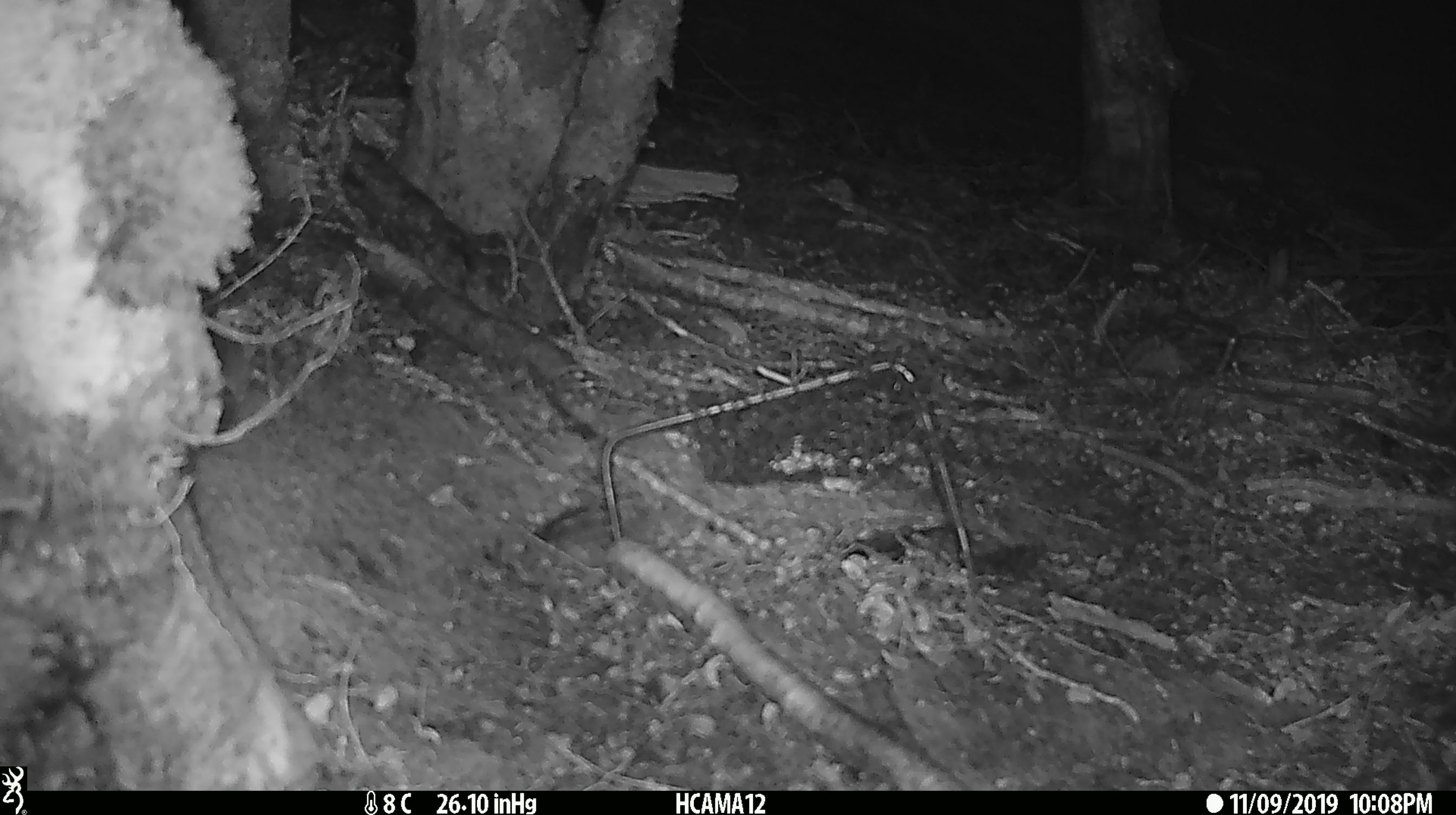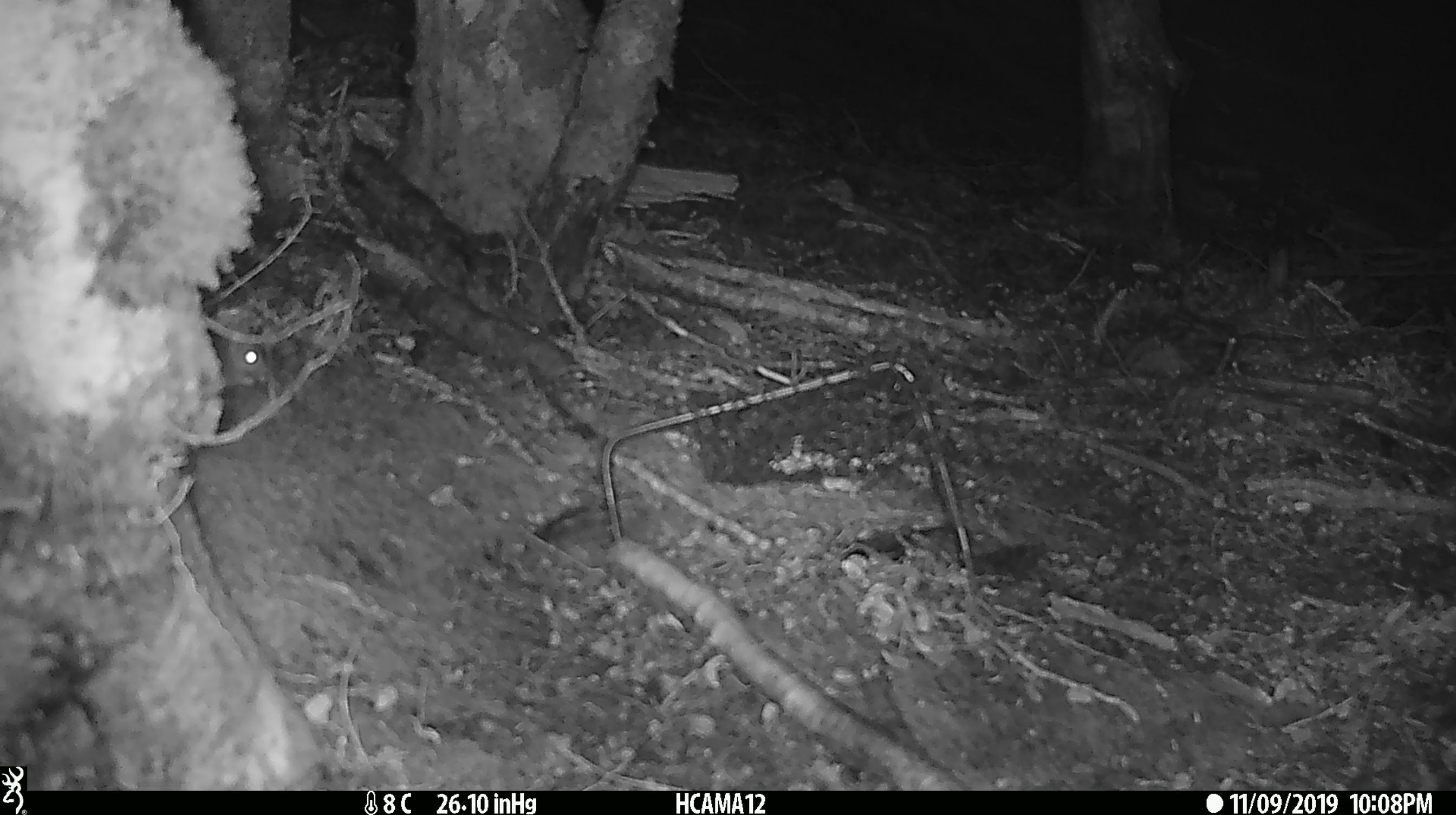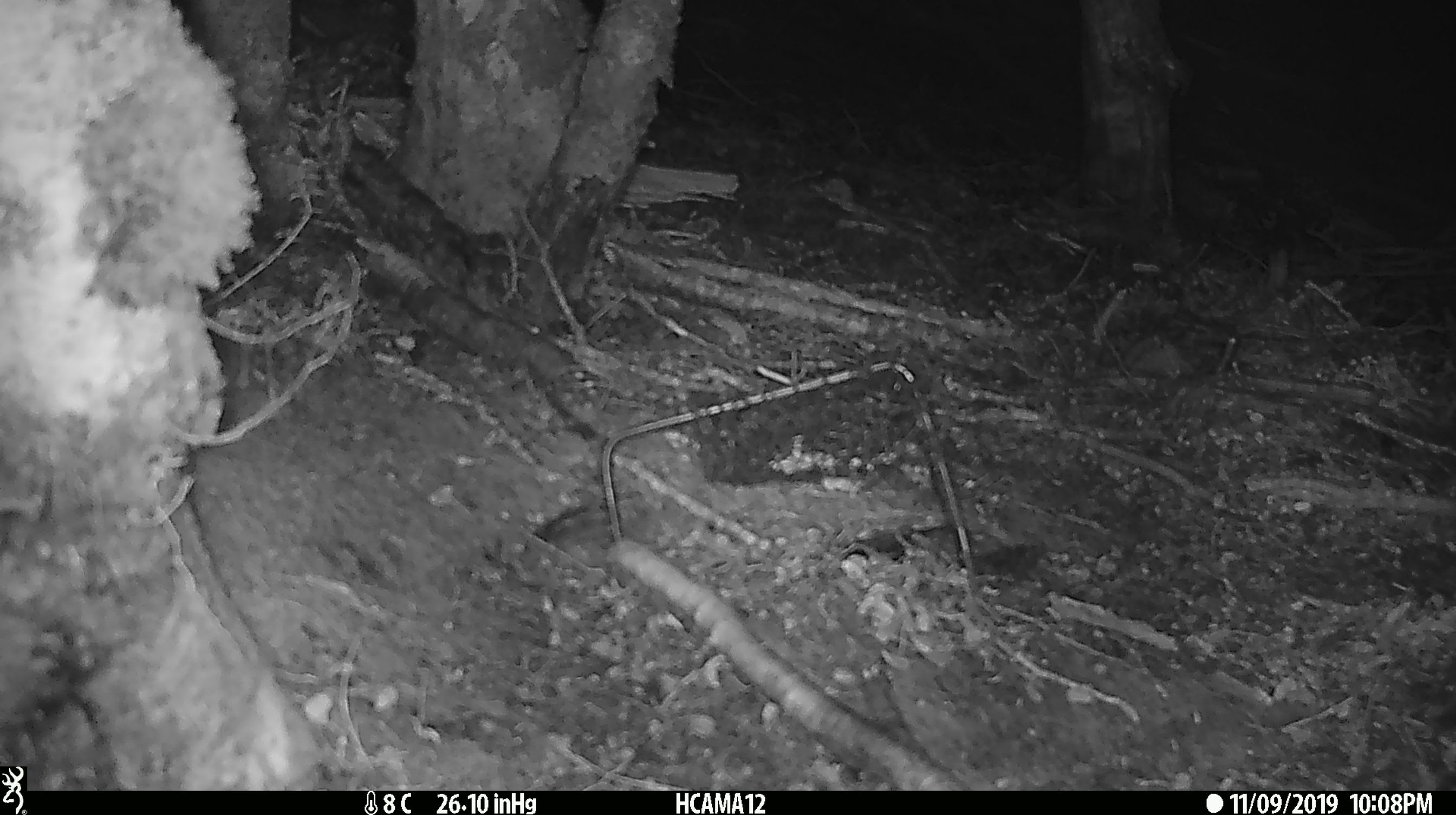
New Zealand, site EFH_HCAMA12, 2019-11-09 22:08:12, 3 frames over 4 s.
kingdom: Animalia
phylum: Chordata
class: Mammalia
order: Rodentia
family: Muridae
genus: Mus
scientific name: Mus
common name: mouse